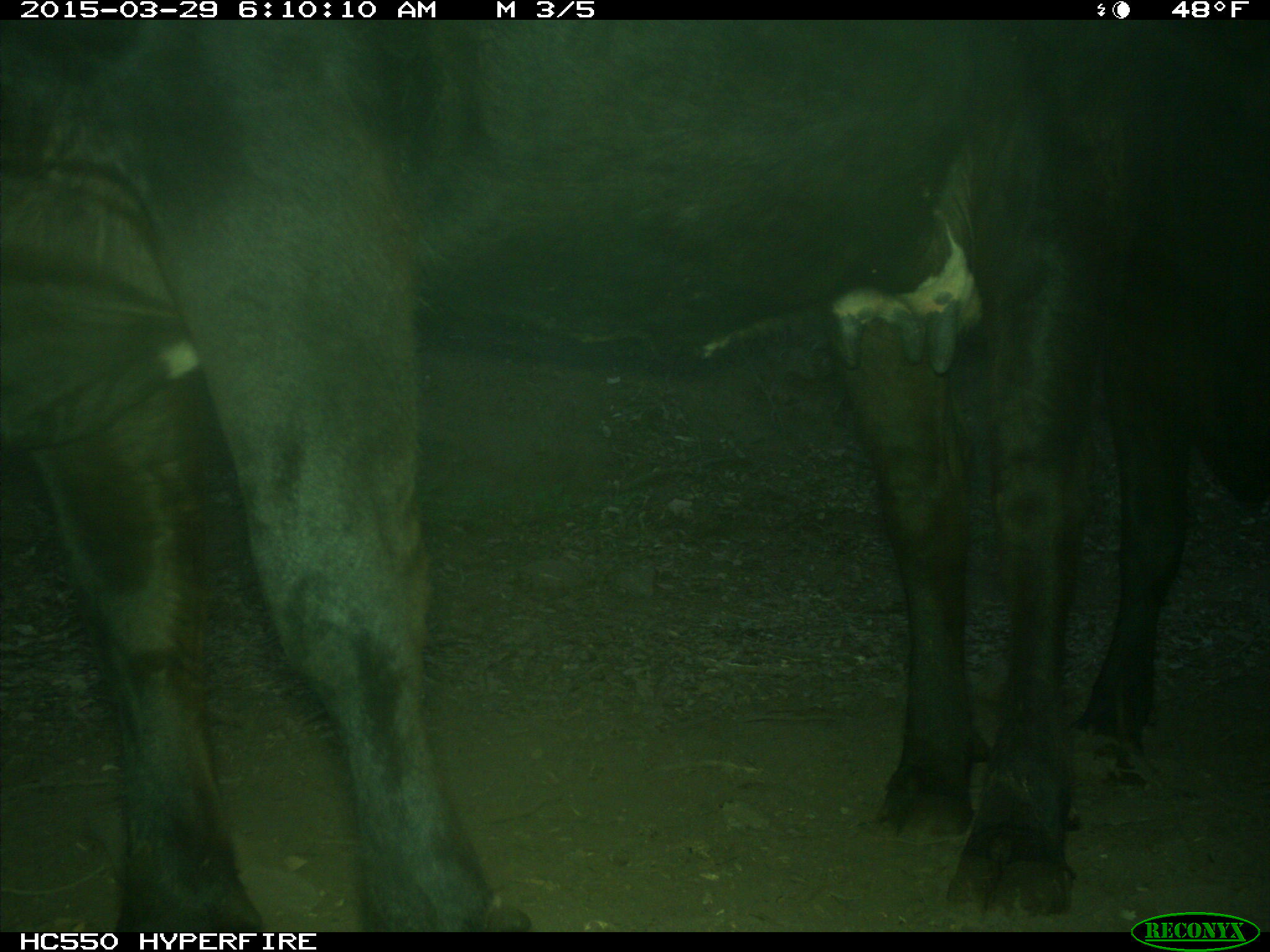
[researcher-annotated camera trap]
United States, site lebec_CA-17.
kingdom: Animalia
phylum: Chordata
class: Mammalia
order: Artiodactyla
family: Bovidae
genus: Bos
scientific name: Bos taurus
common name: domestic cow